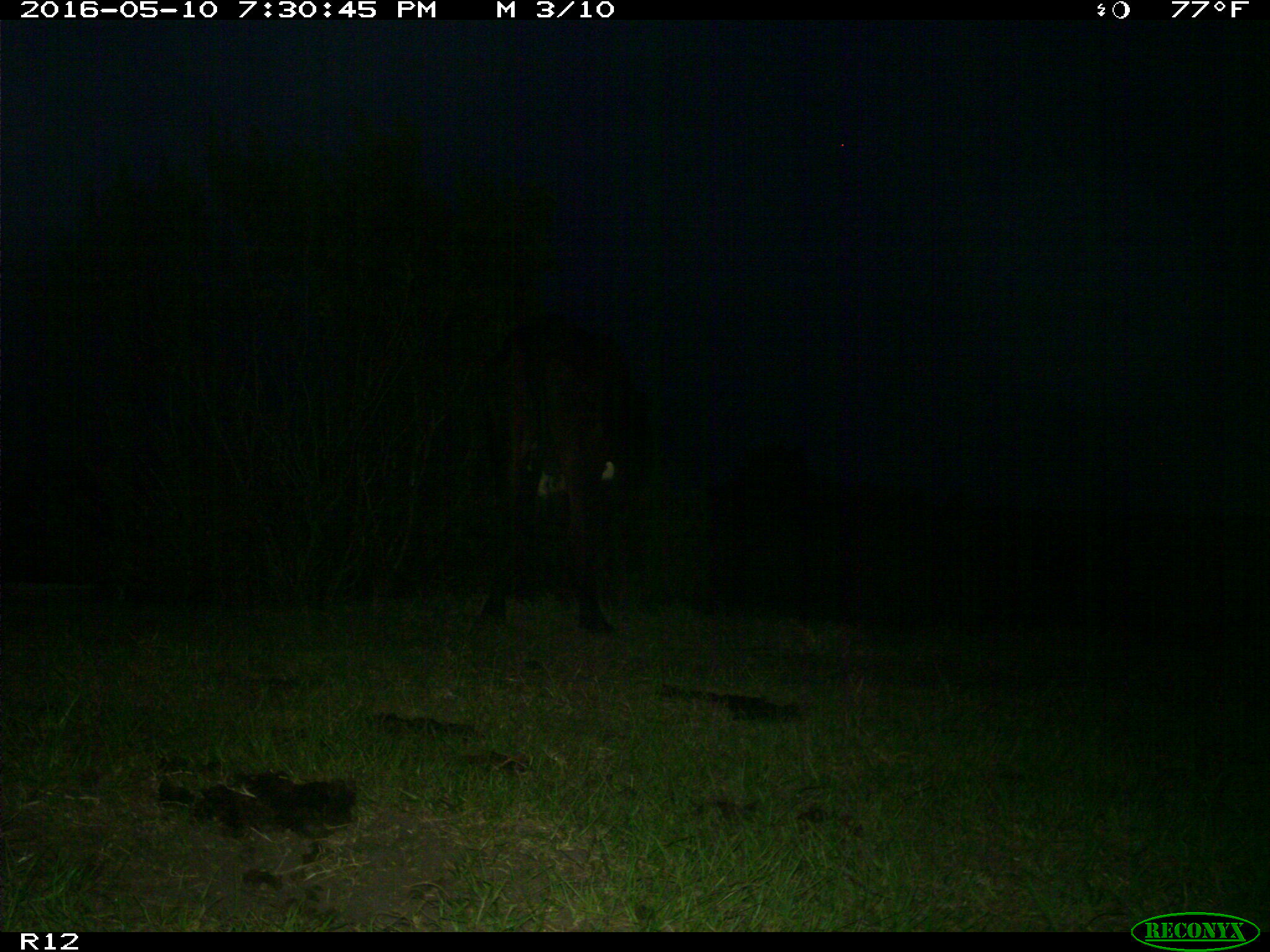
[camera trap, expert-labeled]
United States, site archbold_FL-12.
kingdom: Animalia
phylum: Chordata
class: Mammalia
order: Artiodactyla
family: Bovidae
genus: Bos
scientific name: Bos taurus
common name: domestic cow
Bos taurus (domestic cow).